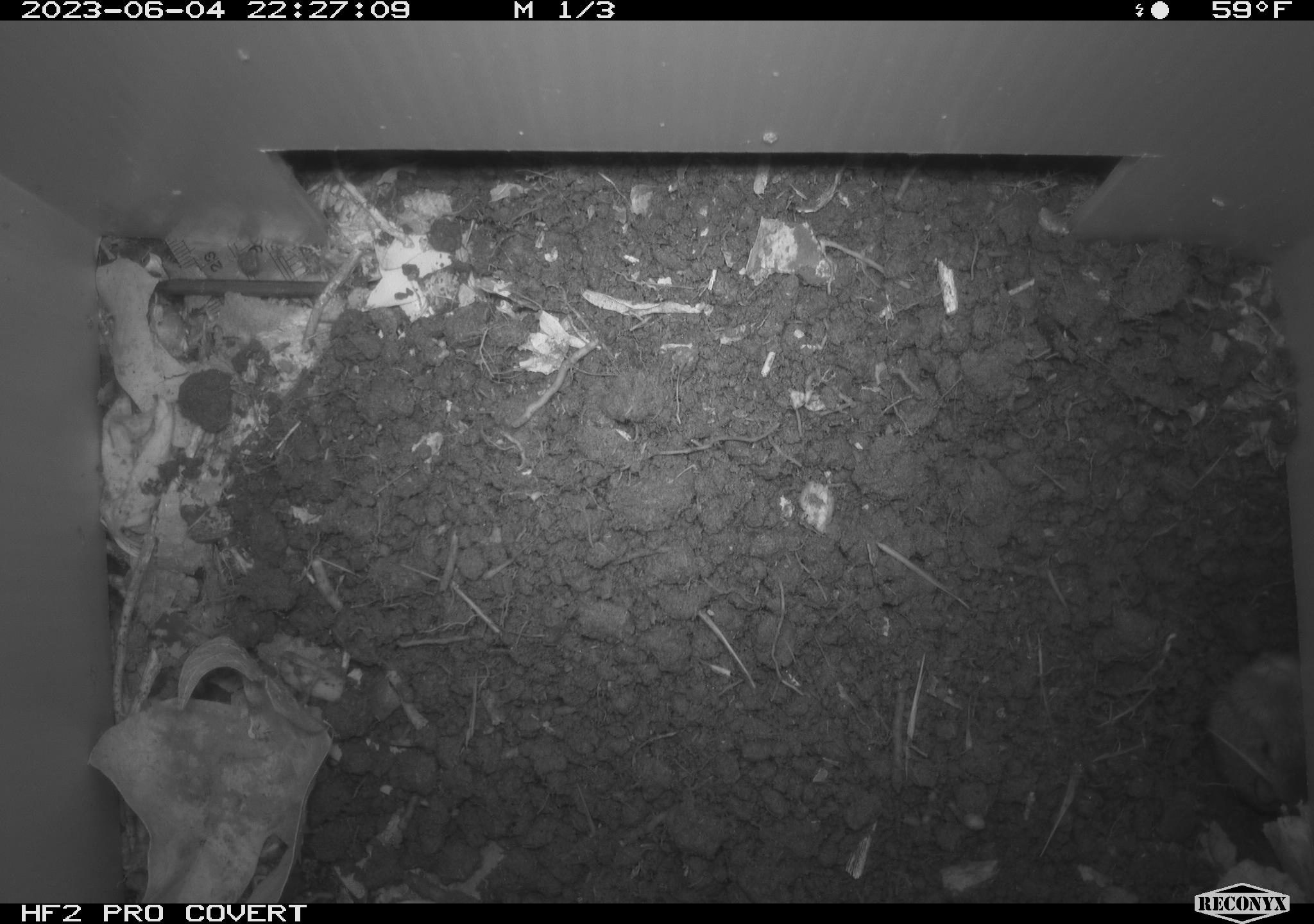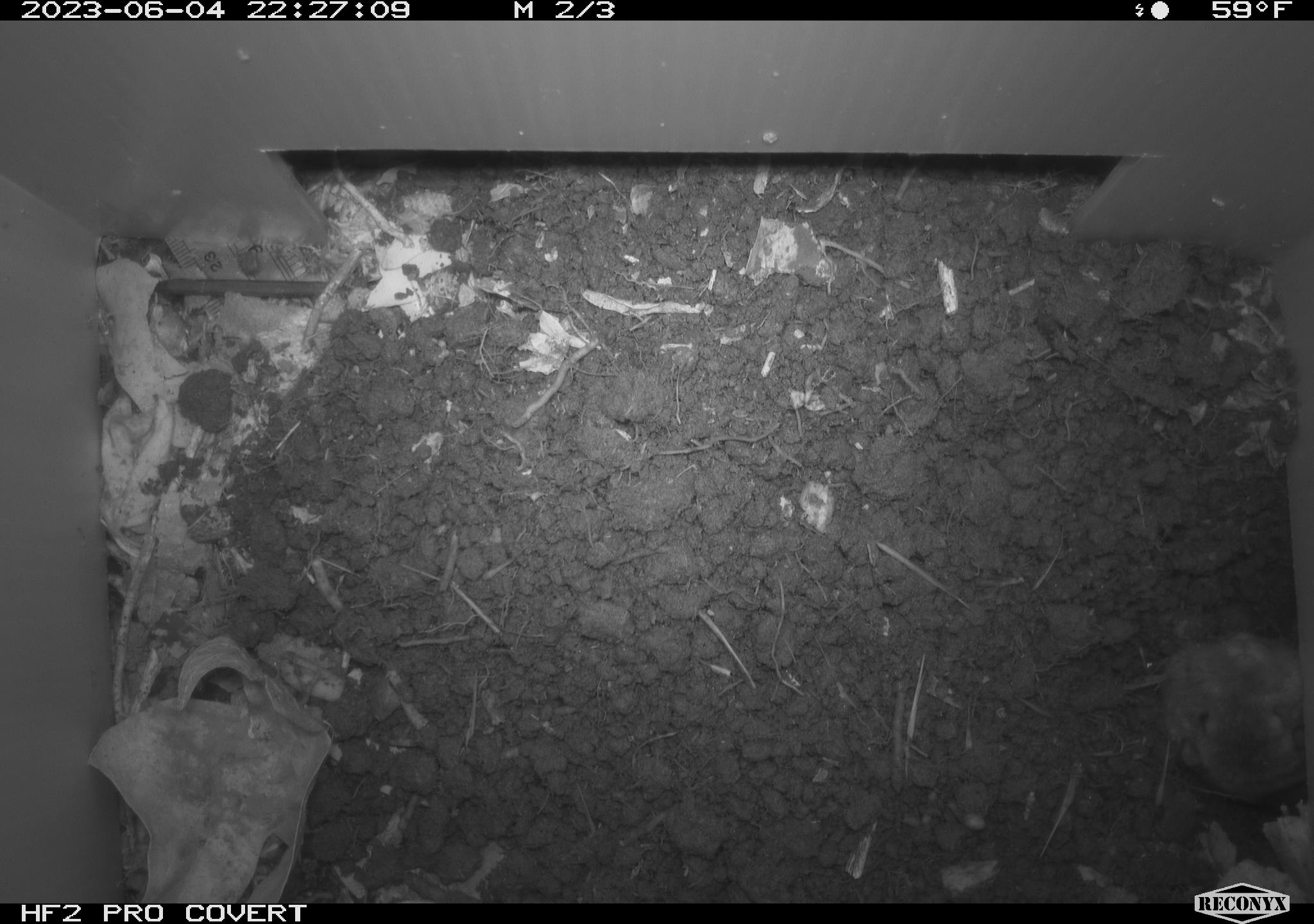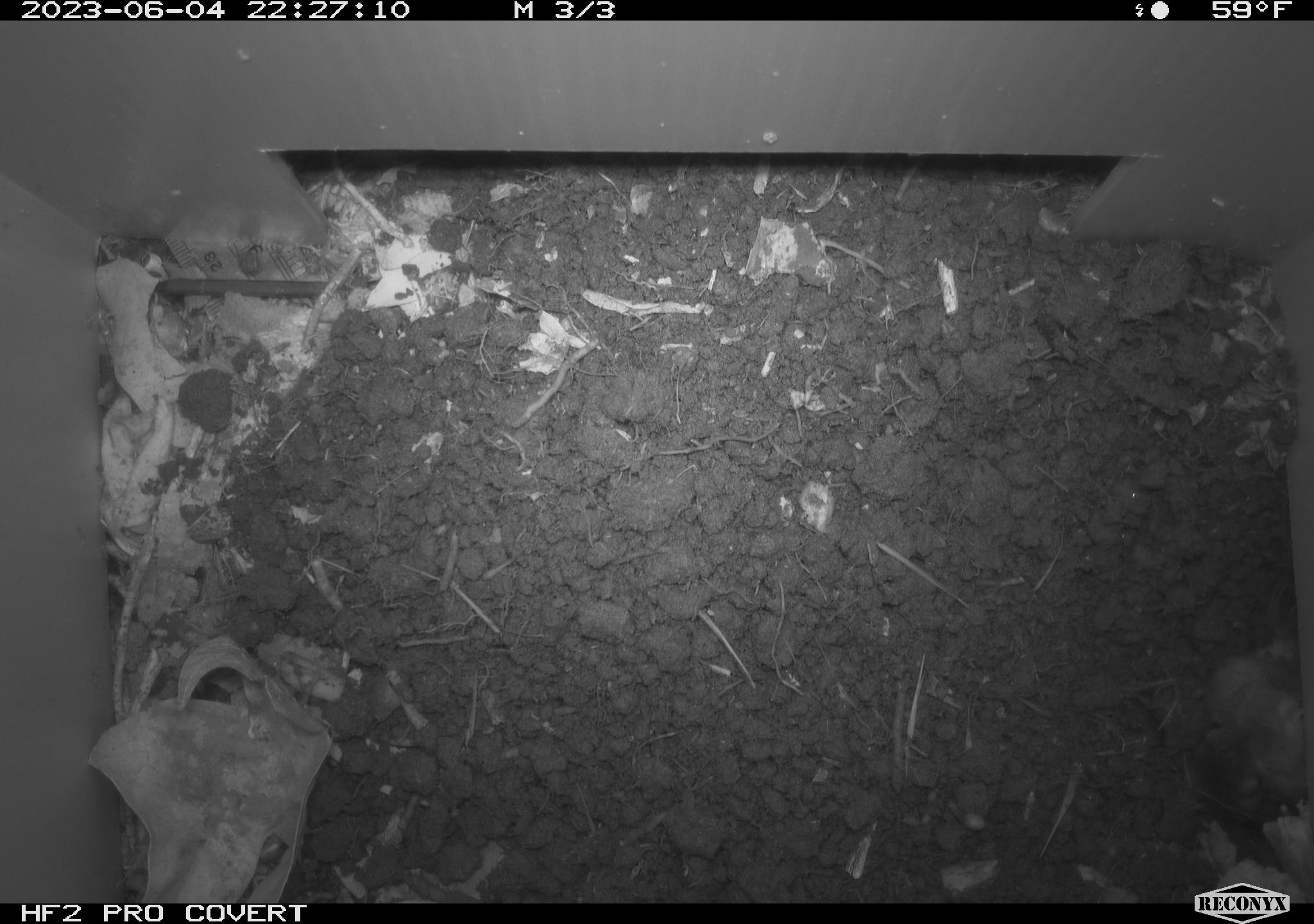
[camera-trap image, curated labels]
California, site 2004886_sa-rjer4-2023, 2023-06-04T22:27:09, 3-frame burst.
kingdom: Animalia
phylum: Chordata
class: Mammalia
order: Rodentia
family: Geomyidae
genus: Megascapheus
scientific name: Megascapheus bottae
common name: botta's pocket gopher